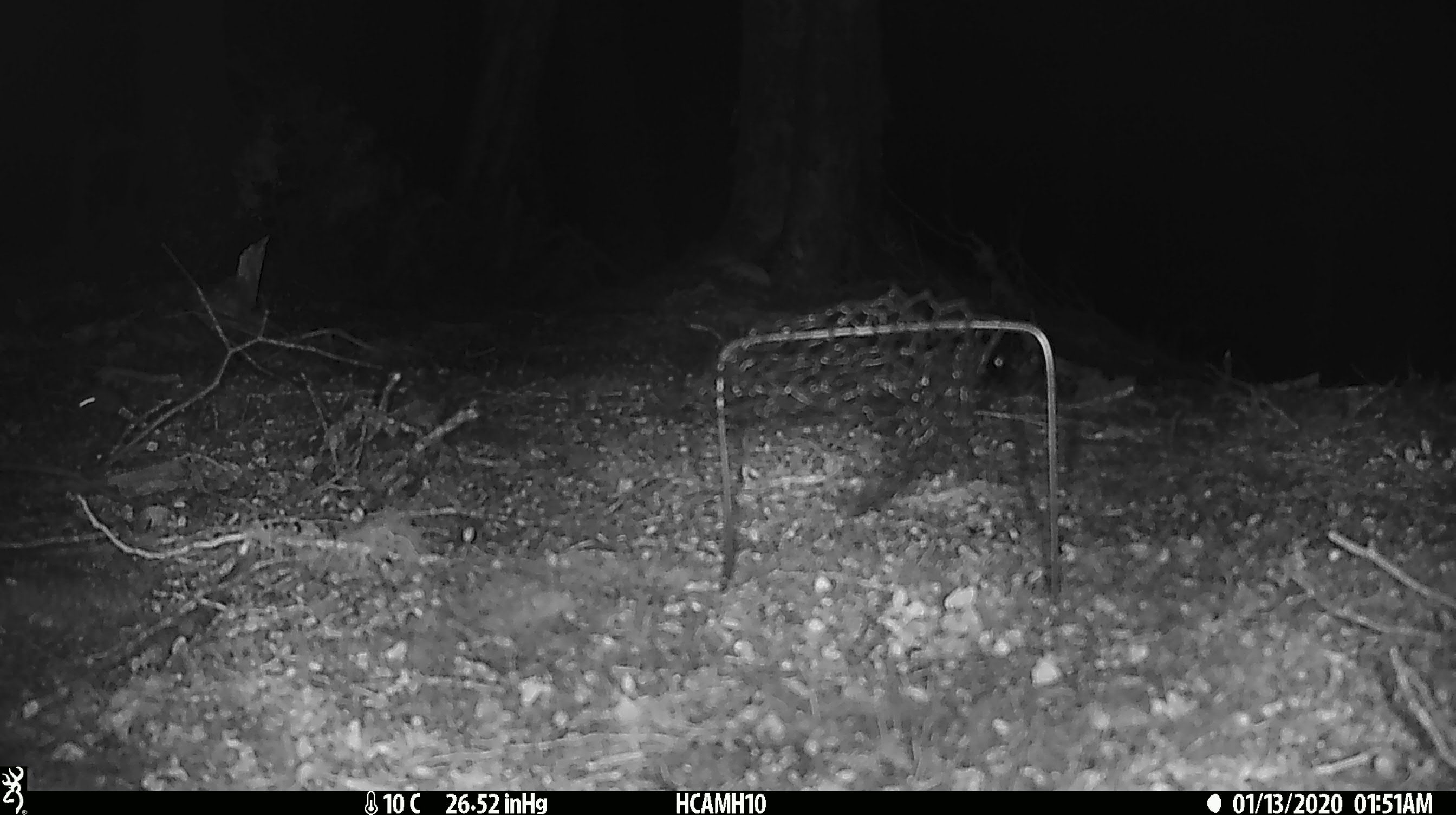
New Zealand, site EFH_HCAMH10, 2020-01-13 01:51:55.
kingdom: Animalia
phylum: Chordata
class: Mammalia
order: Rodentia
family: Muridae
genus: Mus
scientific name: Mus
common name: mouse